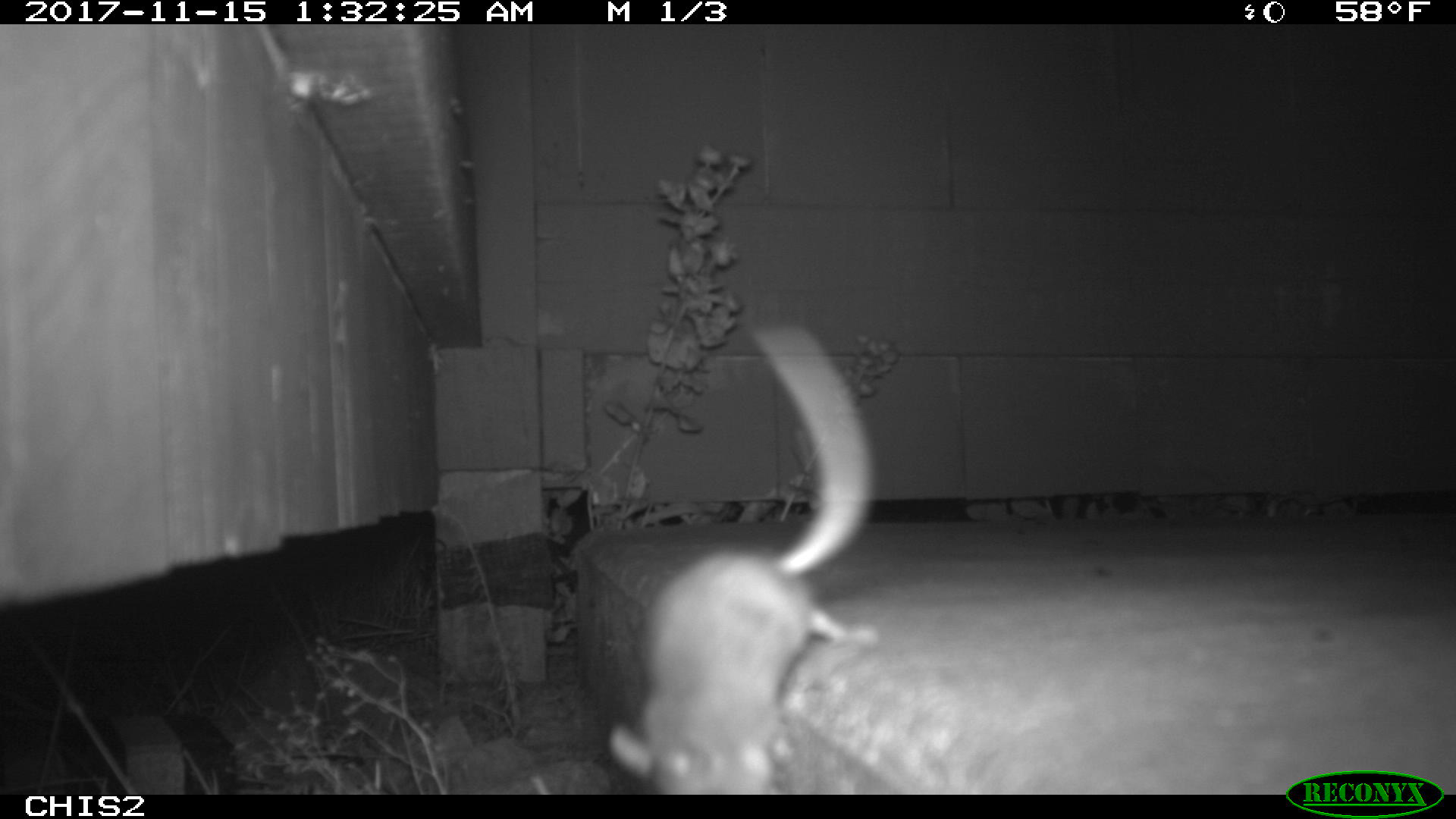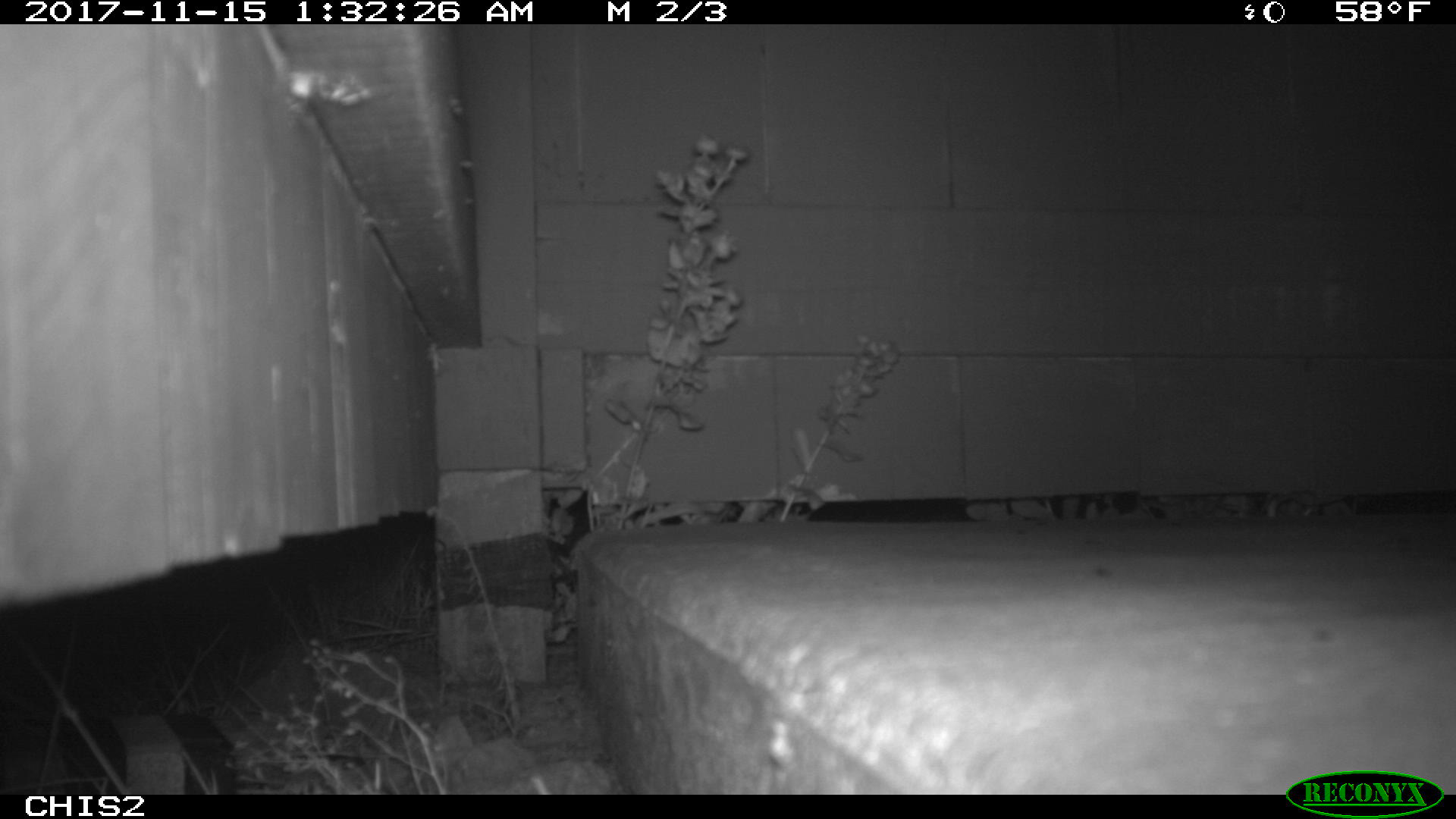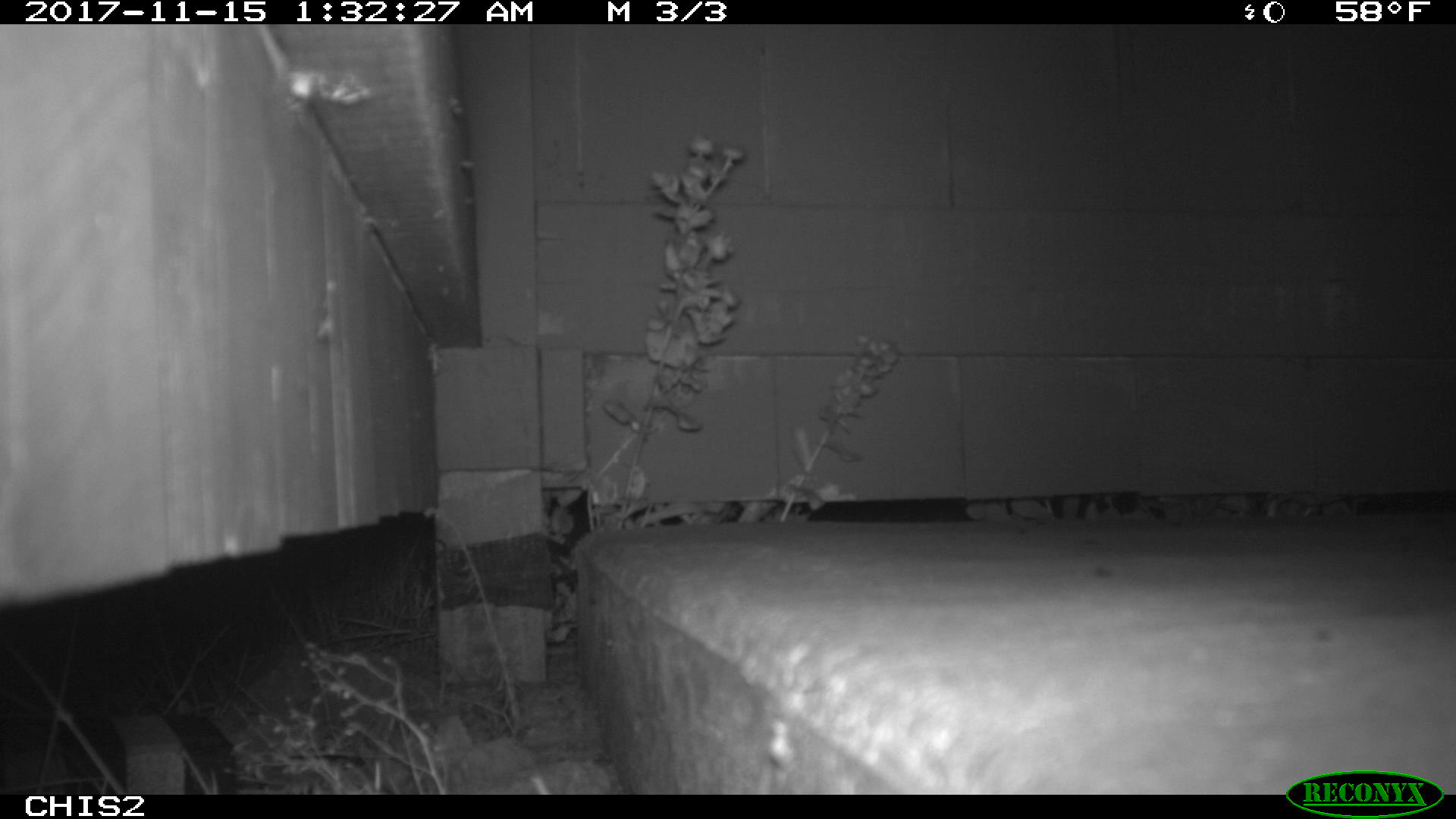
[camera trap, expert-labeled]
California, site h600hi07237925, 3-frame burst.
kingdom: Animalia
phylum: Chordata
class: Mammalia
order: Rodentia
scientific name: Rodentia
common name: rodent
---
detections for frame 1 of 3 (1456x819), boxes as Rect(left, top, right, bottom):
rodent: Rect(610, 327, 875, 794)